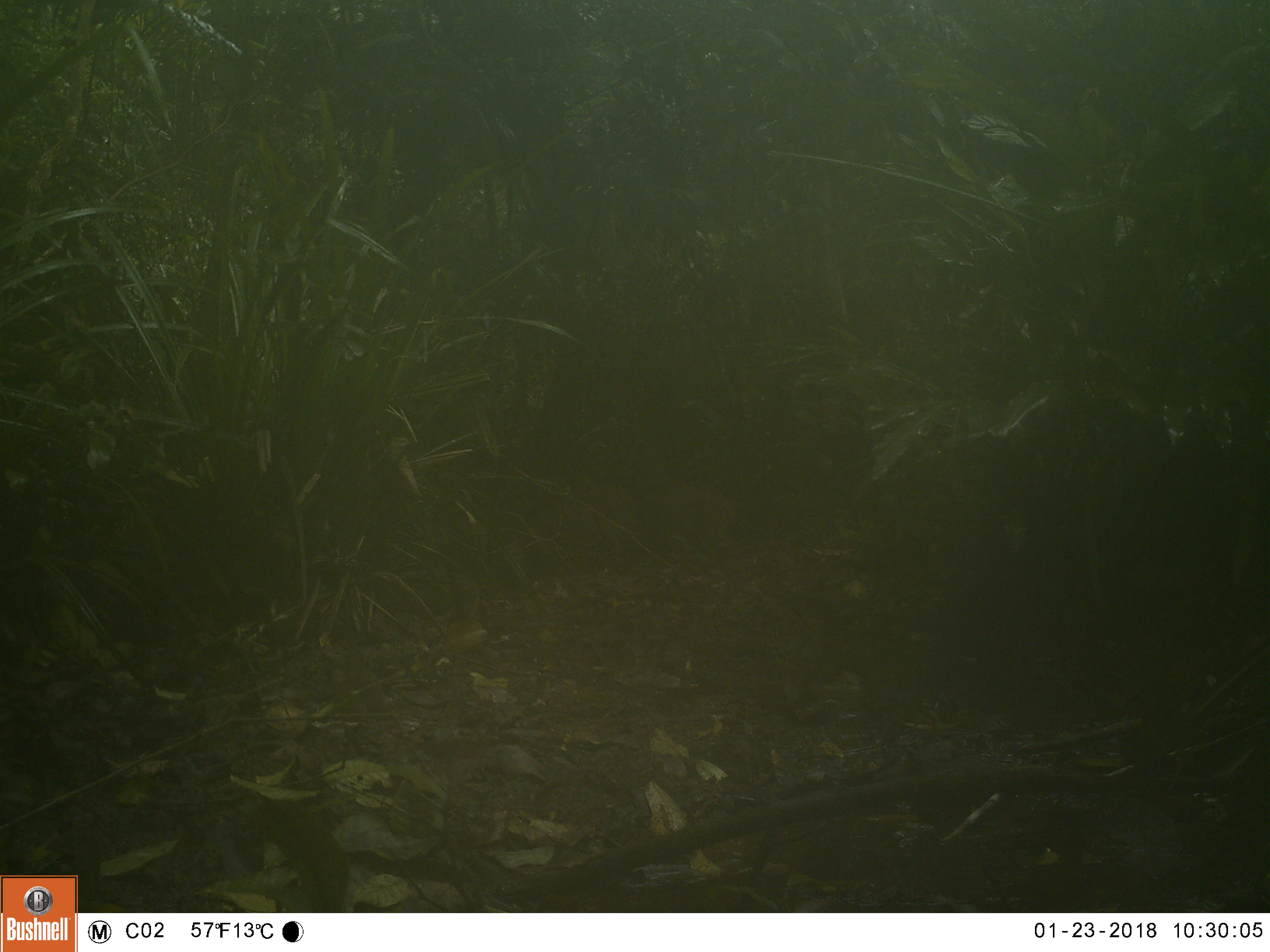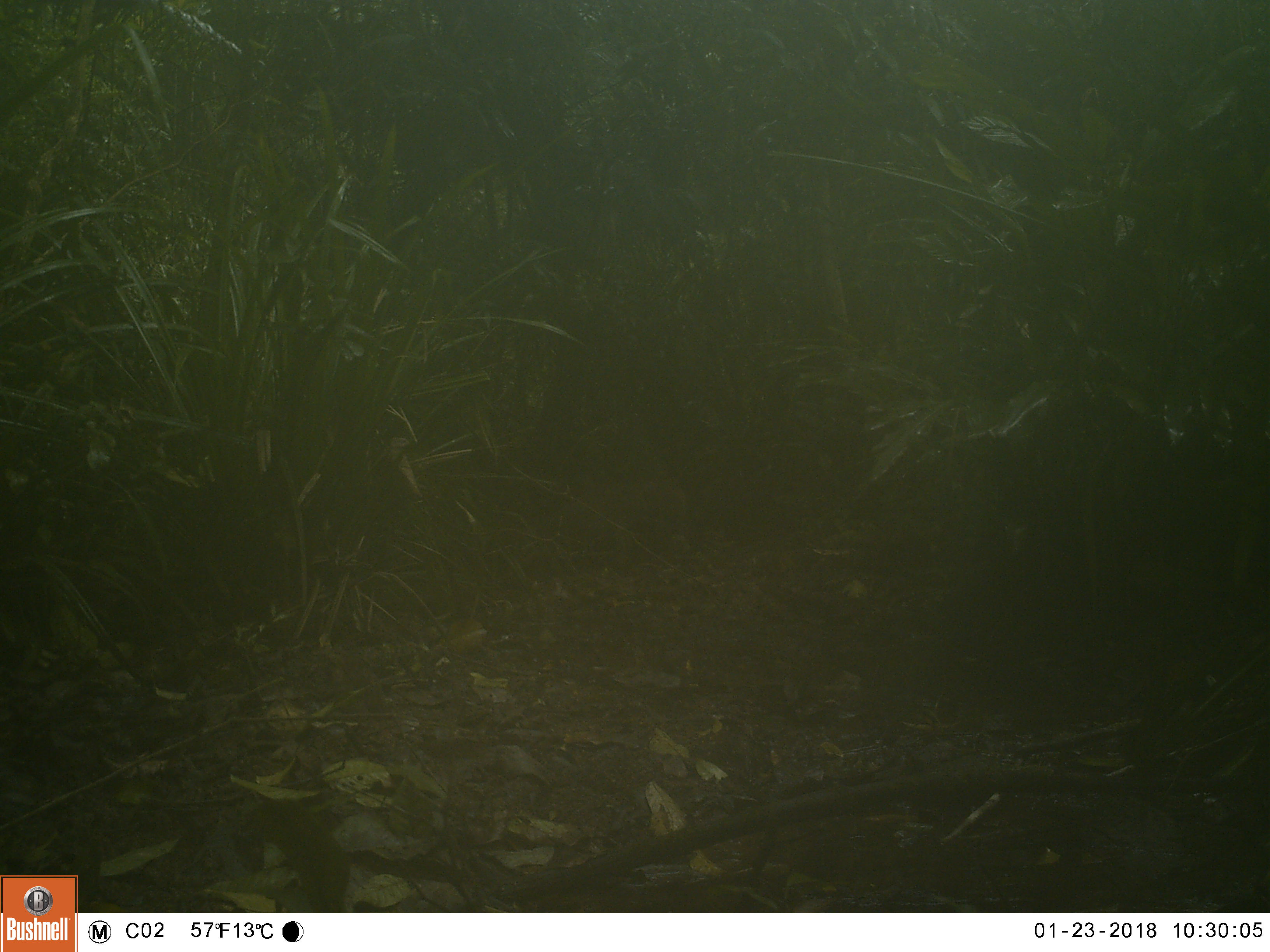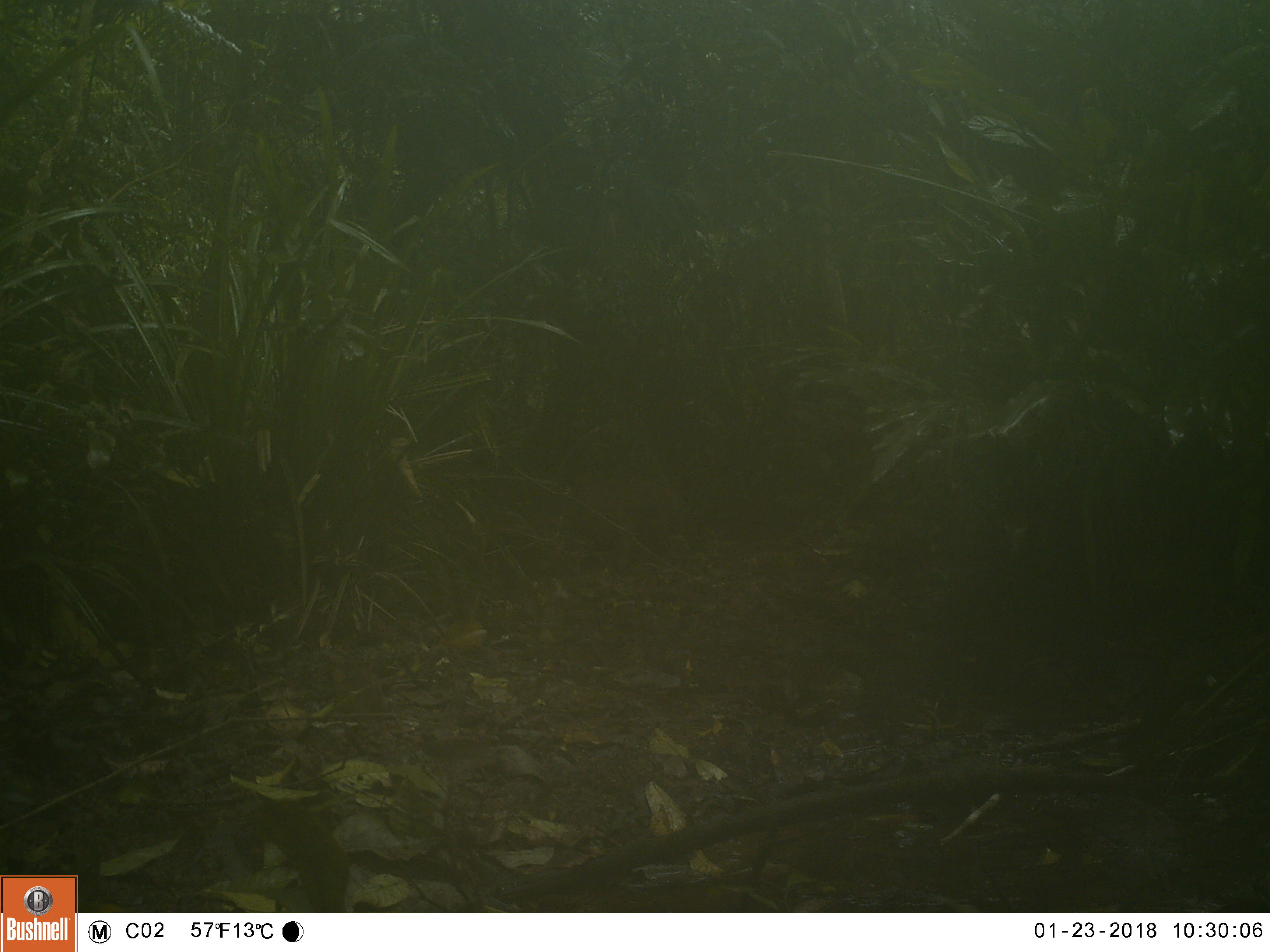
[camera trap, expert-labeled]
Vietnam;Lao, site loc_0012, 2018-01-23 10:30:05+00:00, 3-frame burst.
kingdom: Animalia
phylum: Chordata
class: Mammalia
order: Artiodactyla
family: Suidae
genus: Sus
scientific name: Sus scrofa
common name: eurasian wild pig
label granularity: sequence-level